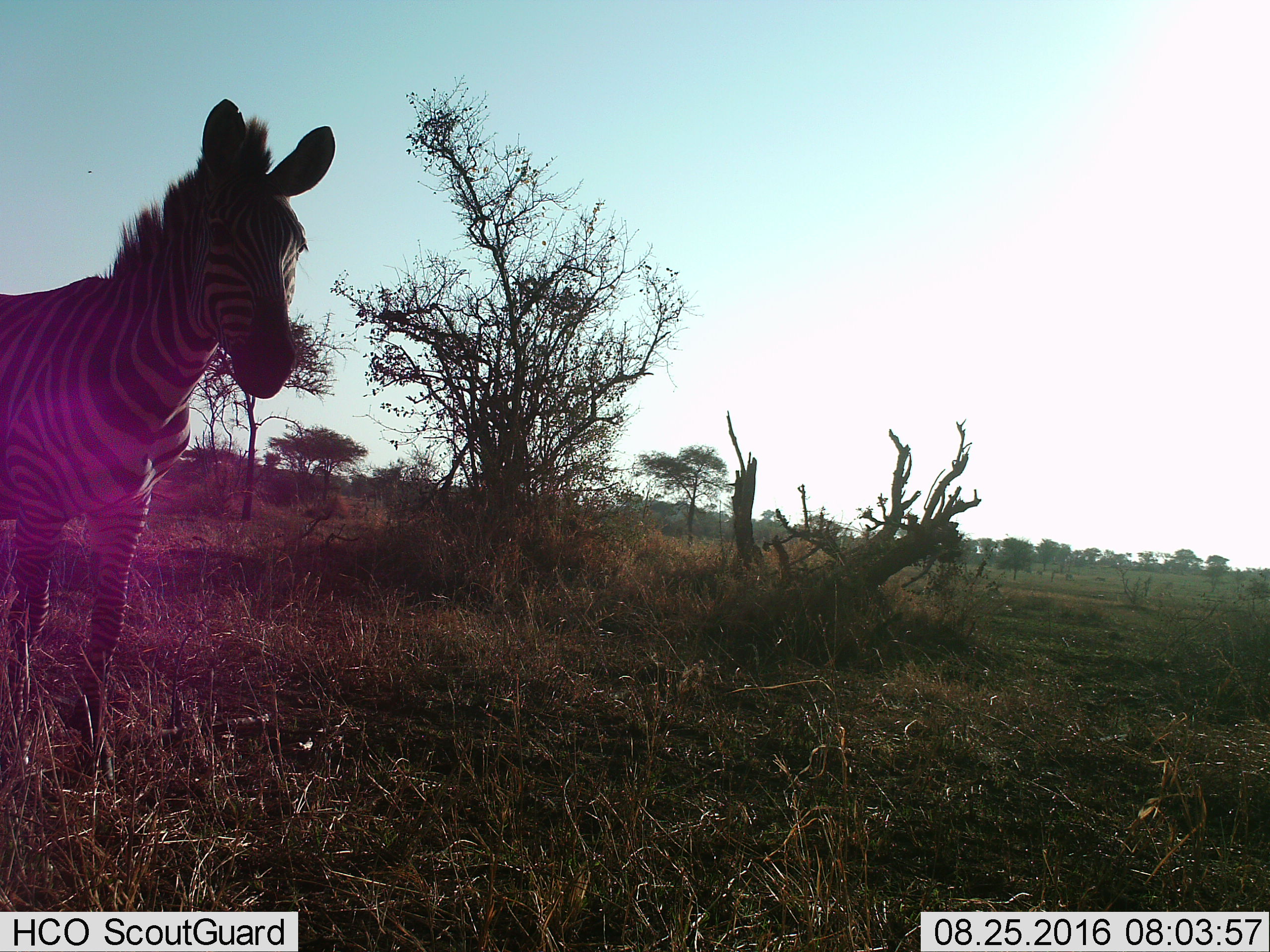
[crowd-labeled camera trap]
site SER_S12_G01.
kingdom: Animalia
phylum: Chordata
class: Mammalia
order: Perissodactyla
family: Equidae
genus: Equus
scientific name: Equus quagga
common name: plains zebra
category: zebraplains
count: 1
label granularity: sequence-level